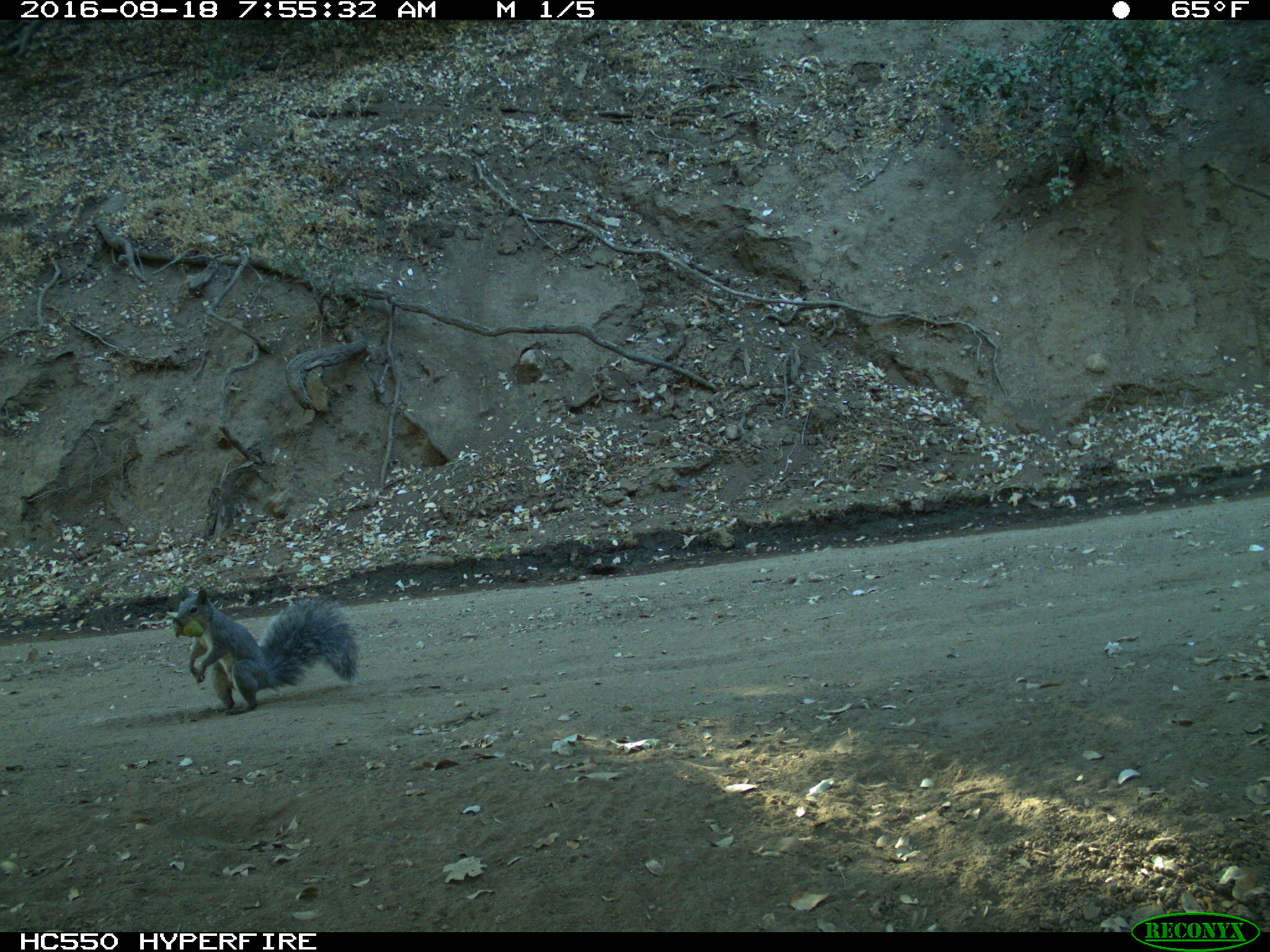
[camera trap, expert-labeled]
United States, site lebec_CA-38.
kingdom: Animalia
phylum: Chordata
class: Mammalia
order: Rodentia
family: Sciuridae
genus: Sciurus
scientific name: Sciurus carolinensis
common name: eastern gray squirrel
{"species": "Sciurus carolinensis (eastern gray squirrel)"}